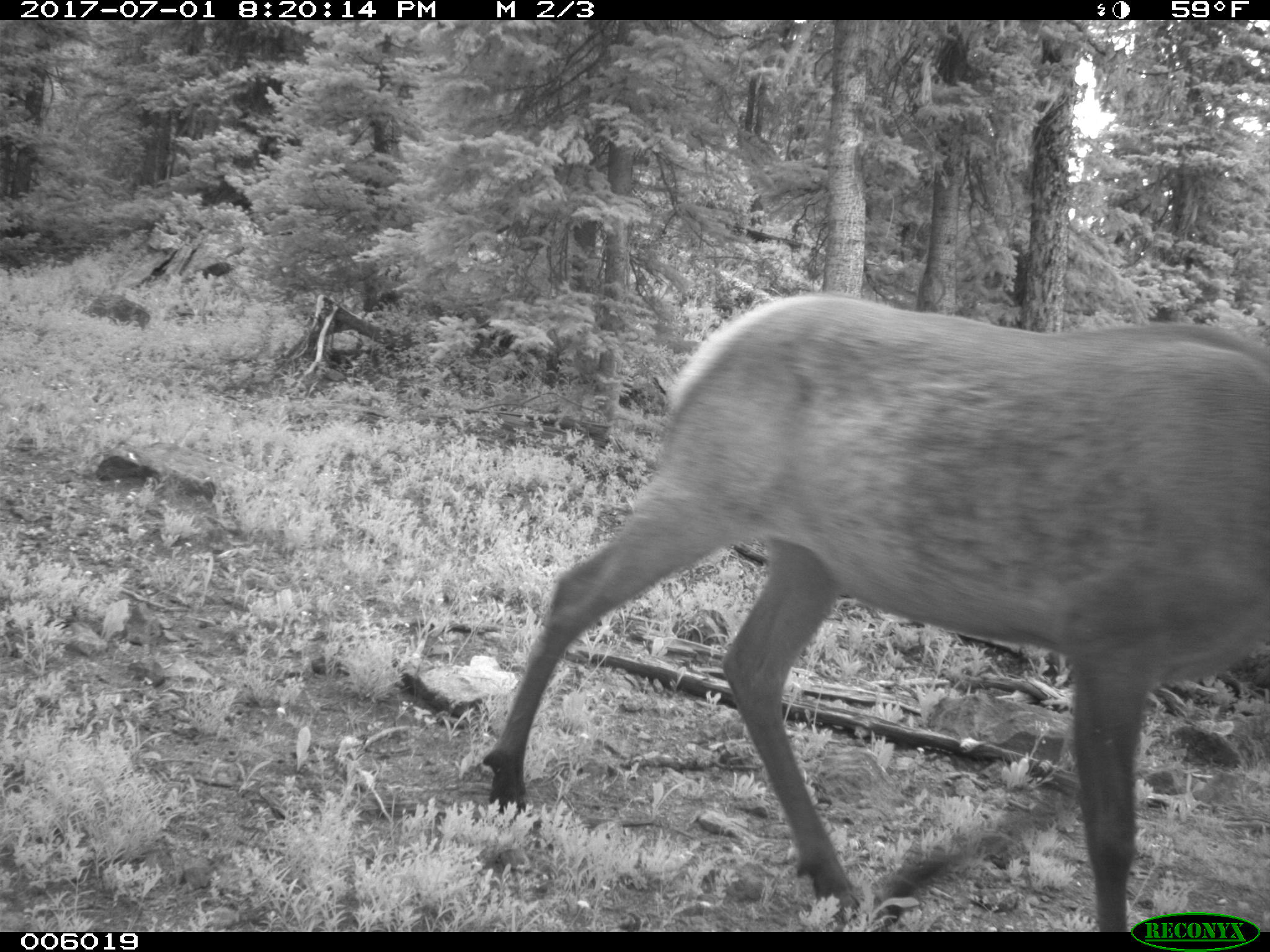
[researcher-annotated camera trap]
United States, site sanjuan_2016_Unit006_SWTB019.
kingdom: Animalia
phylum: Chordata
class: Mammalia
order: Artiodactyla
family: Cervidae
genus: Cervus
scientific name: Cervus elaphus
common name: red deer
Cervus elaphus (red deer).